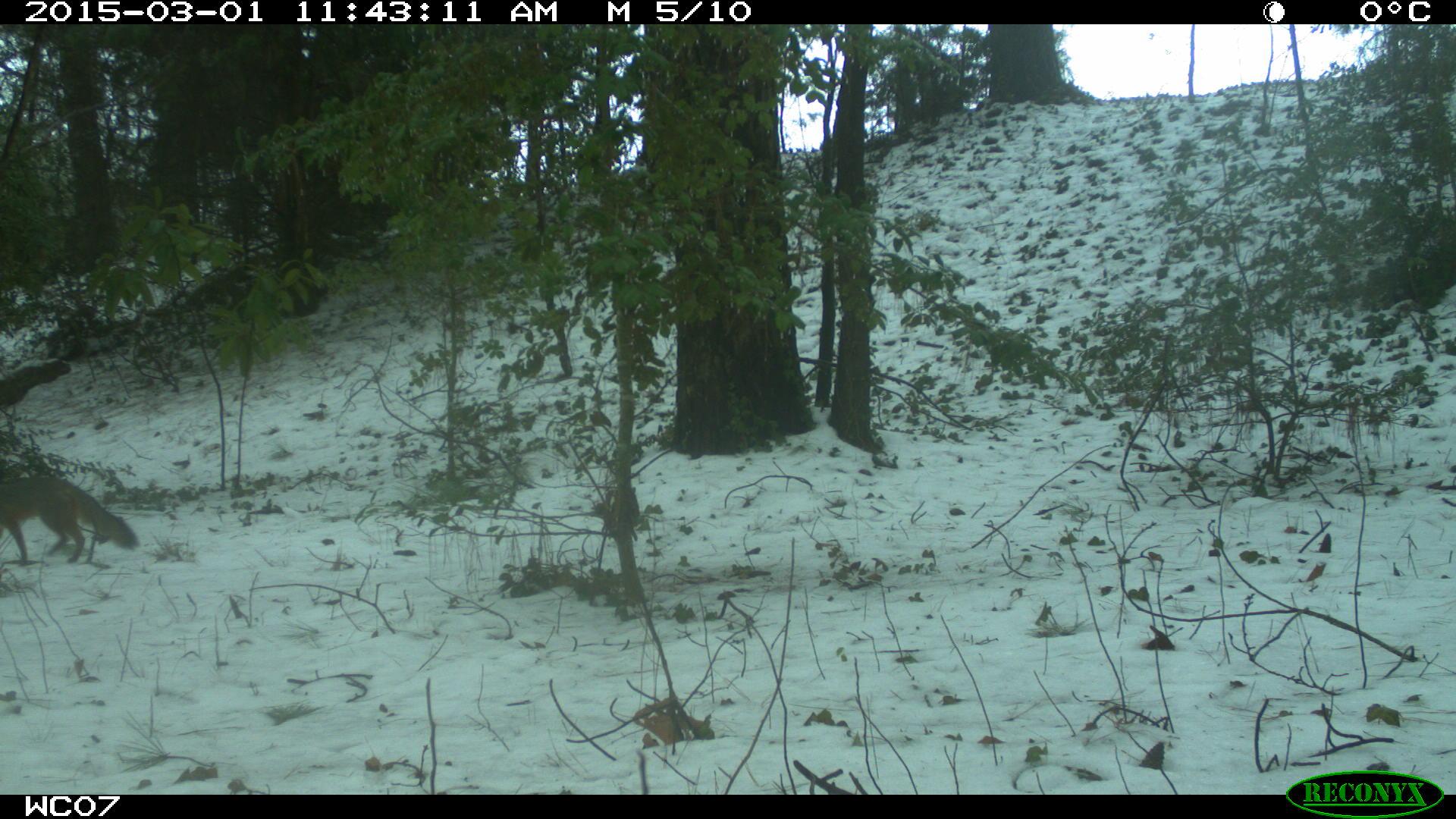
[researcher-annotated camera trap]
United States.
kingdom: Animalia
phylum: Chordata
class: Mammalia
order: Carnivora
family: Canidae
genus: Urocyon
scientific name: Urocyon cinereoargenteus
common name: gray fox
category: Grey Fox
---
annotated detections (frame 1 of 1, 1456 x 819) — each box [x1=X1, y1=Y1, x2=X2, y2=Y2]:
Grey Fox: [x1=0, y1=458, x2=147, y2=566]